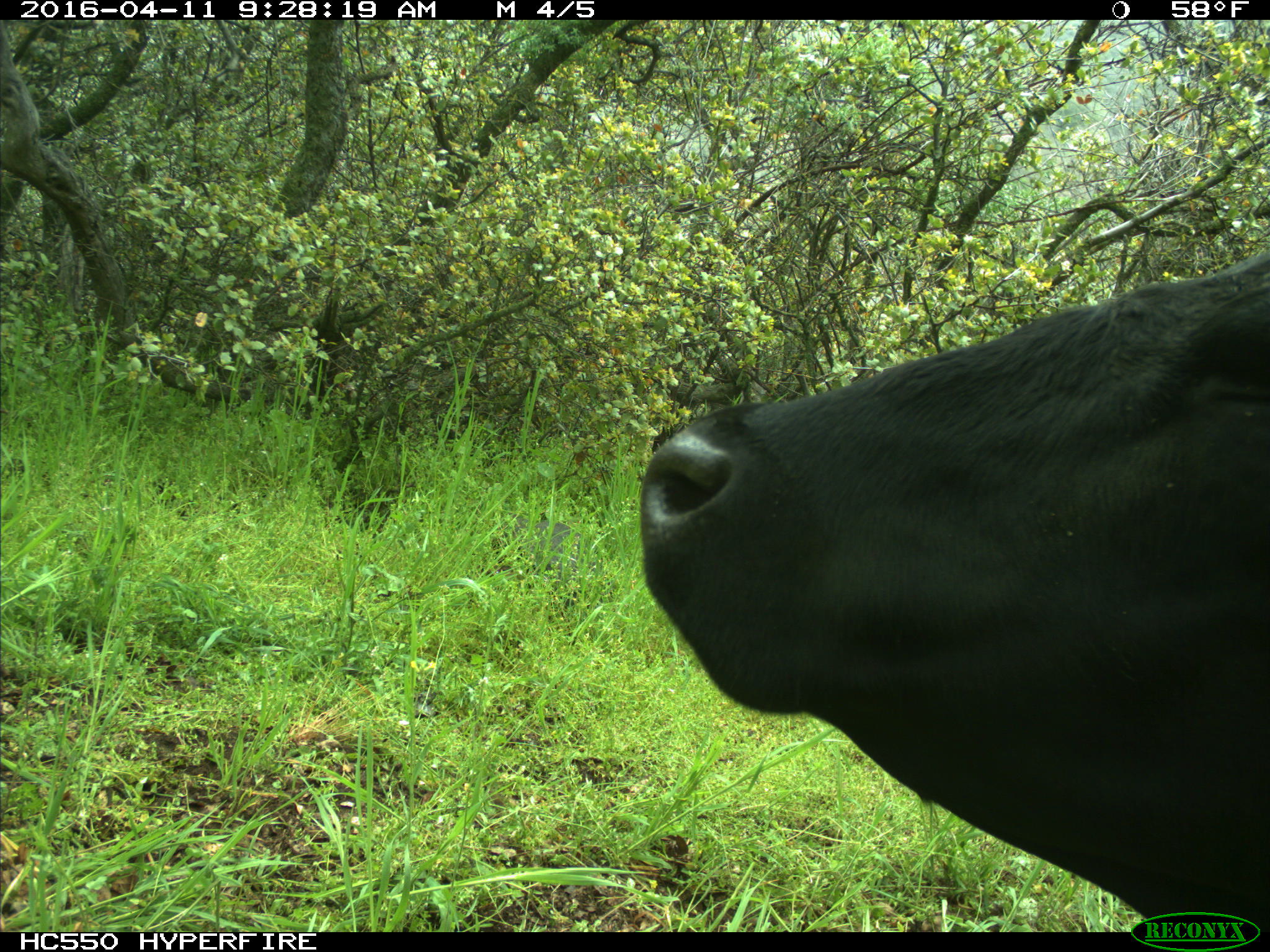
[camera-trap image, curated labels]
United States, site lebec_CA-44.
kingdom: Animalia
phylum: Chordata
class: Mammalia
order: Artiodactyla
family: Bovidae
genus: Bos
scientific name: Bos taurus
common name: domestic cow